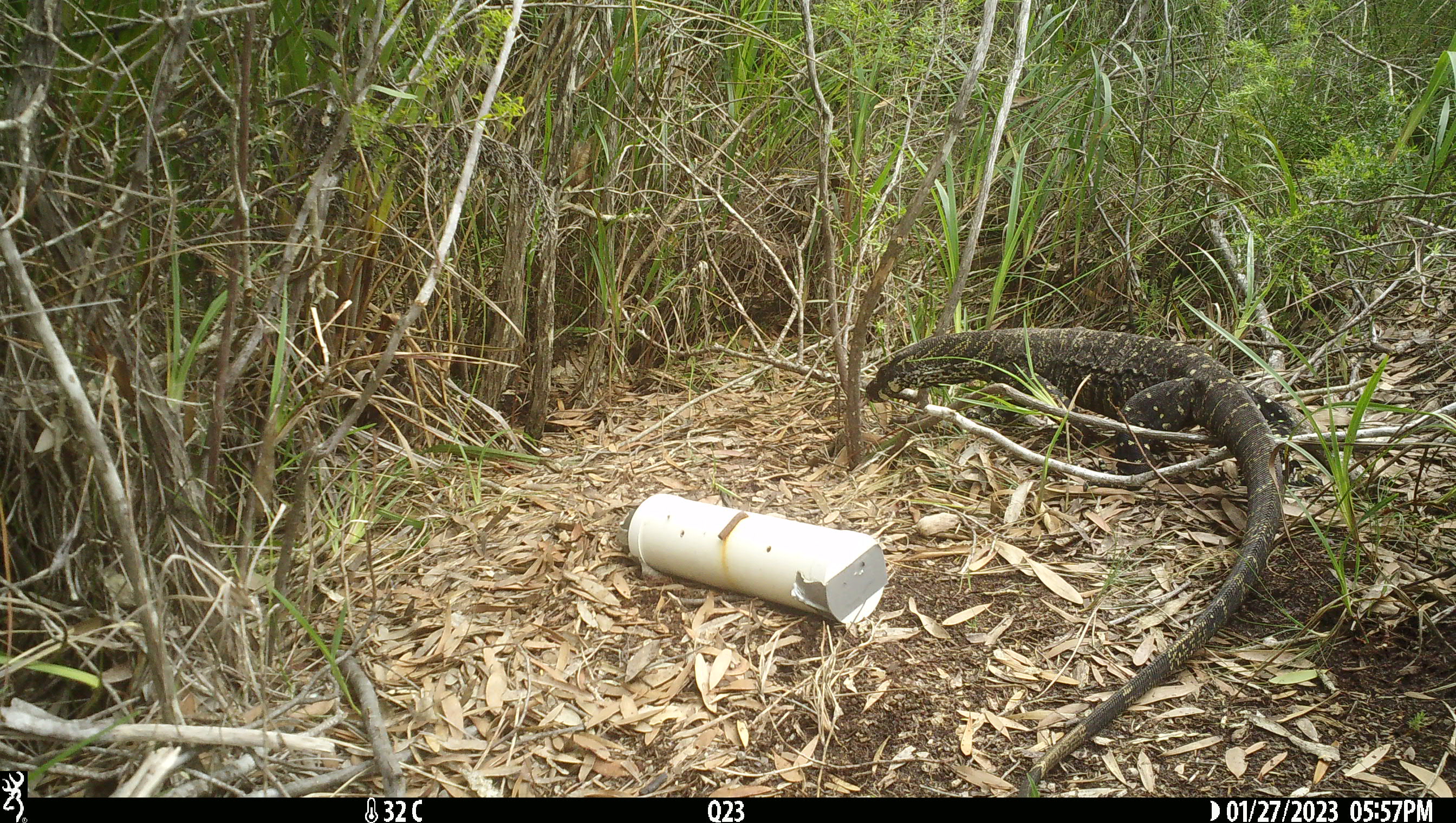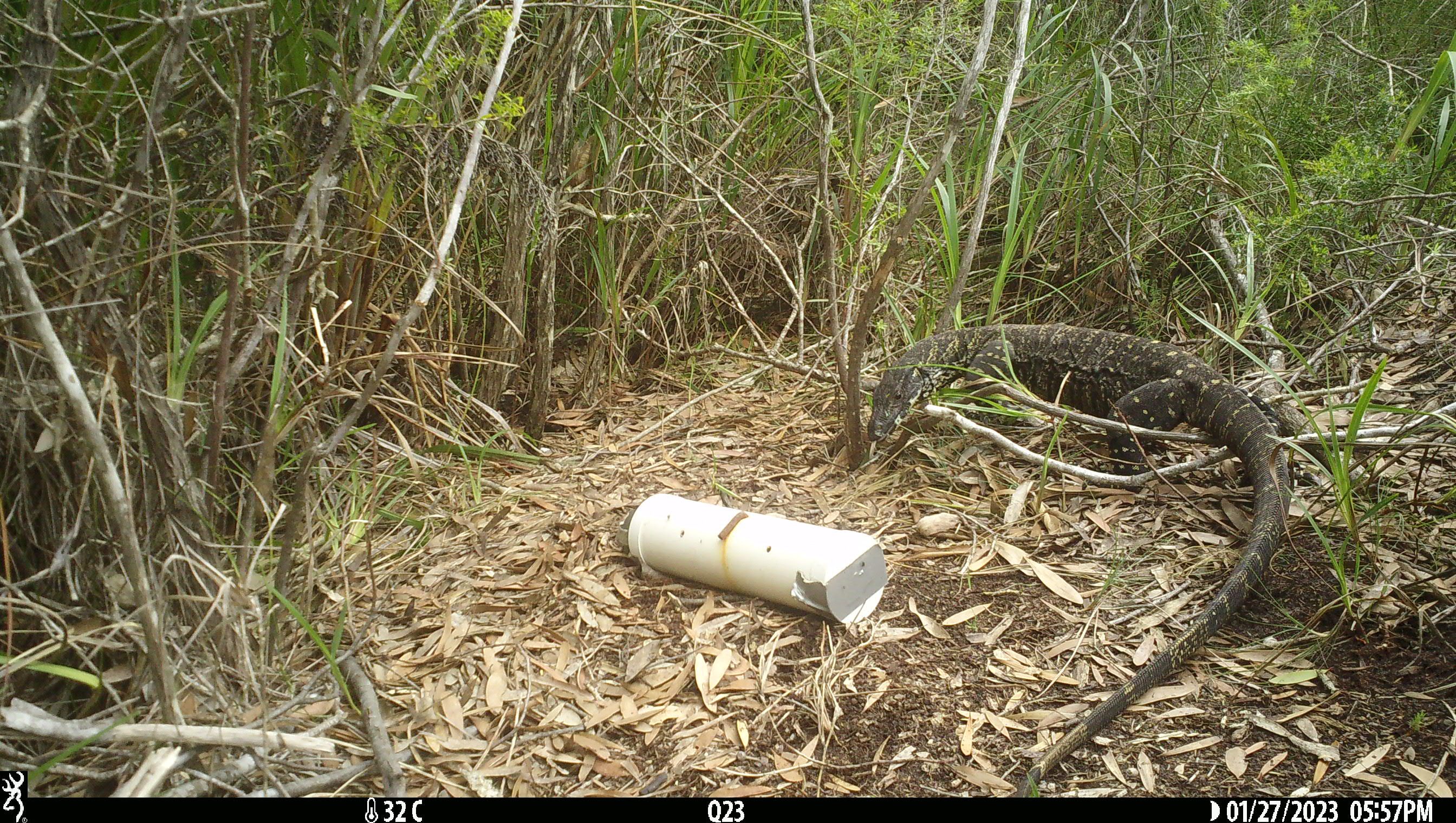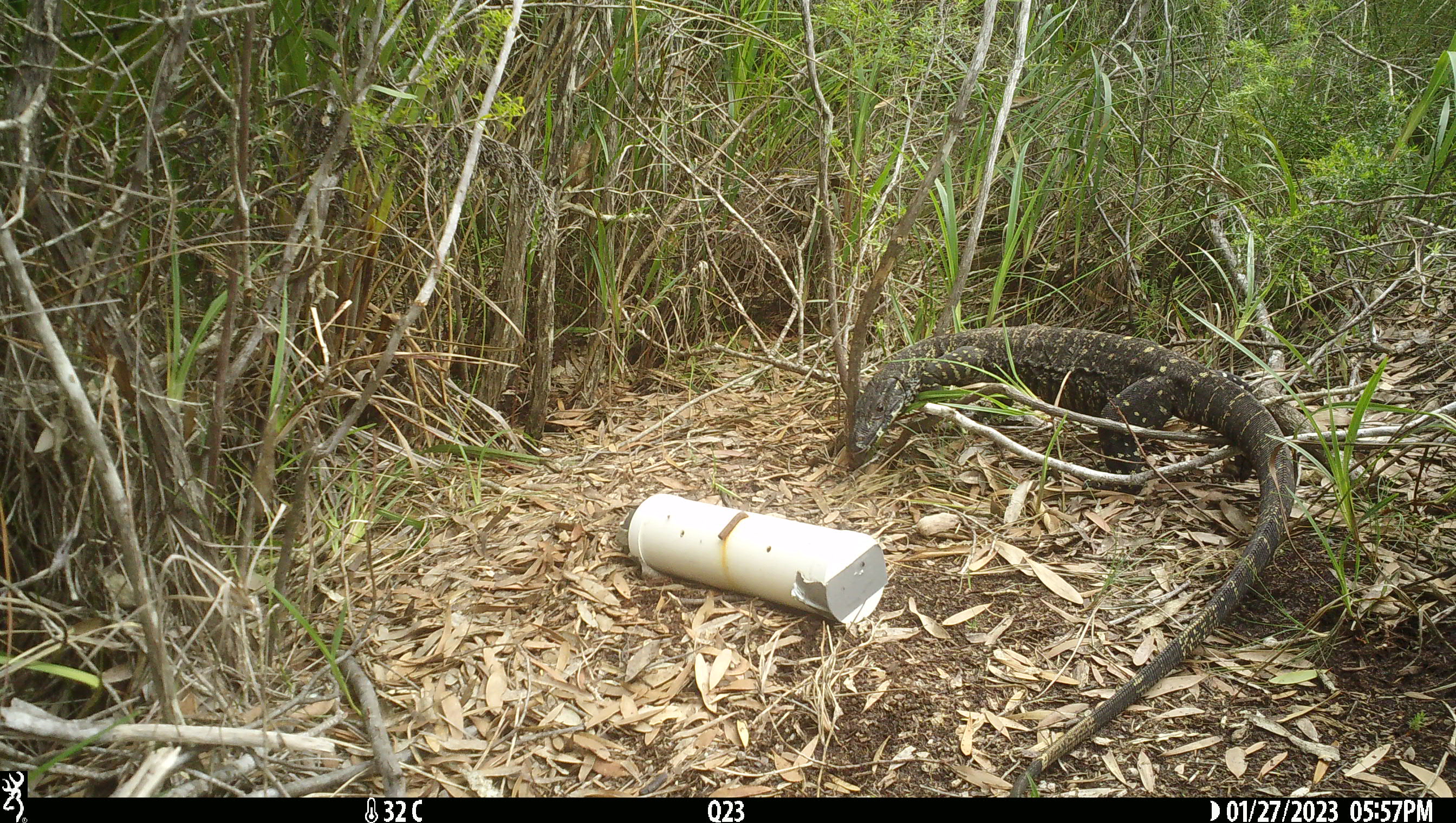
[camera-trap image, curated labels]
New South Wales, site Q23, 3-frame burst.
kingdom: Animalia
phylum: Chordata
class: Reptilia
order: Squamata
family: Varanidae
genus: Varanus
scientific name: Varanus varius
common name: lace monitor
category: goanna